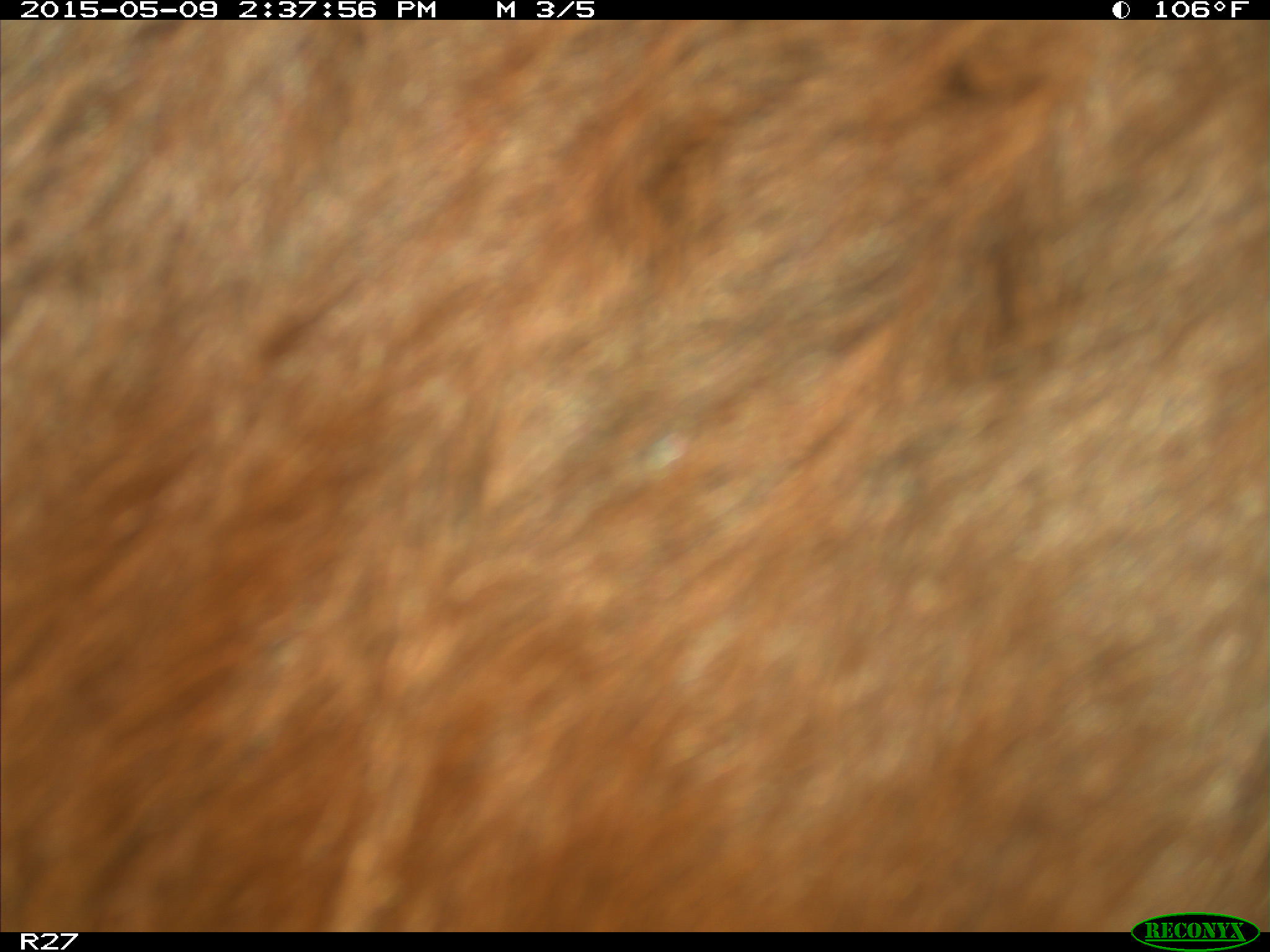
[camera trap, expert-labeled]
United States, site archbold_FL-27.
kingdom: Animalia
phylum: Chordata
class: Mammalia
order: Artiodactyla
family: Bovidae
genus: Bos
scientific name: Bos taurus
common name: domestic cow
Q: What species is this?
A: Bos taurus (domestic cow).